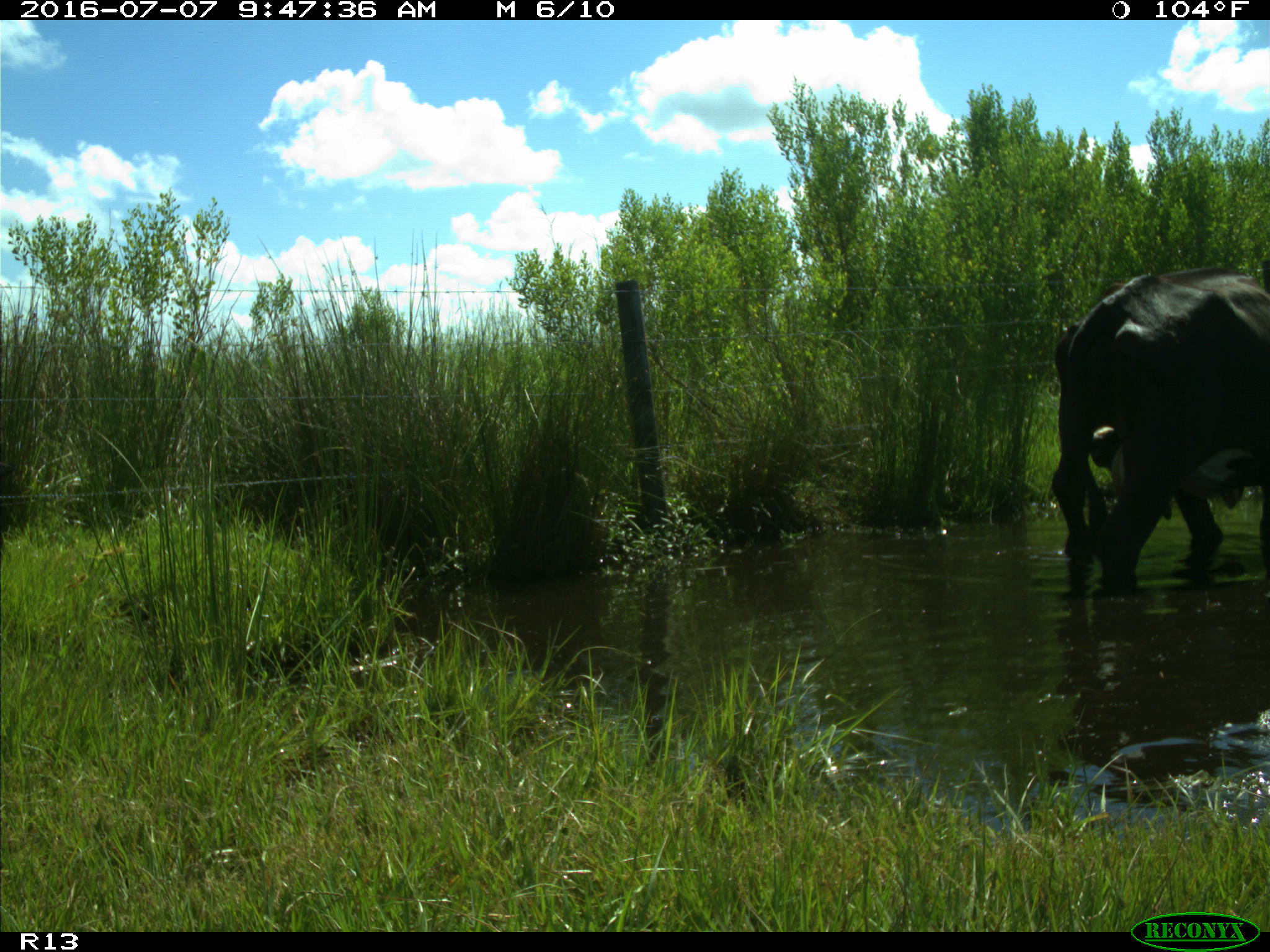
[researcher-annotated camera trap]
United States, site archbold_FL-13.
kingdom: Animalia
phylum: Chordata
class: Mammalia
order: Artiodactyla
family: Bovidae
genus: Bos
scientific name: Bos taurus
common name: domestic cow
Bos taurus (domestic cow).